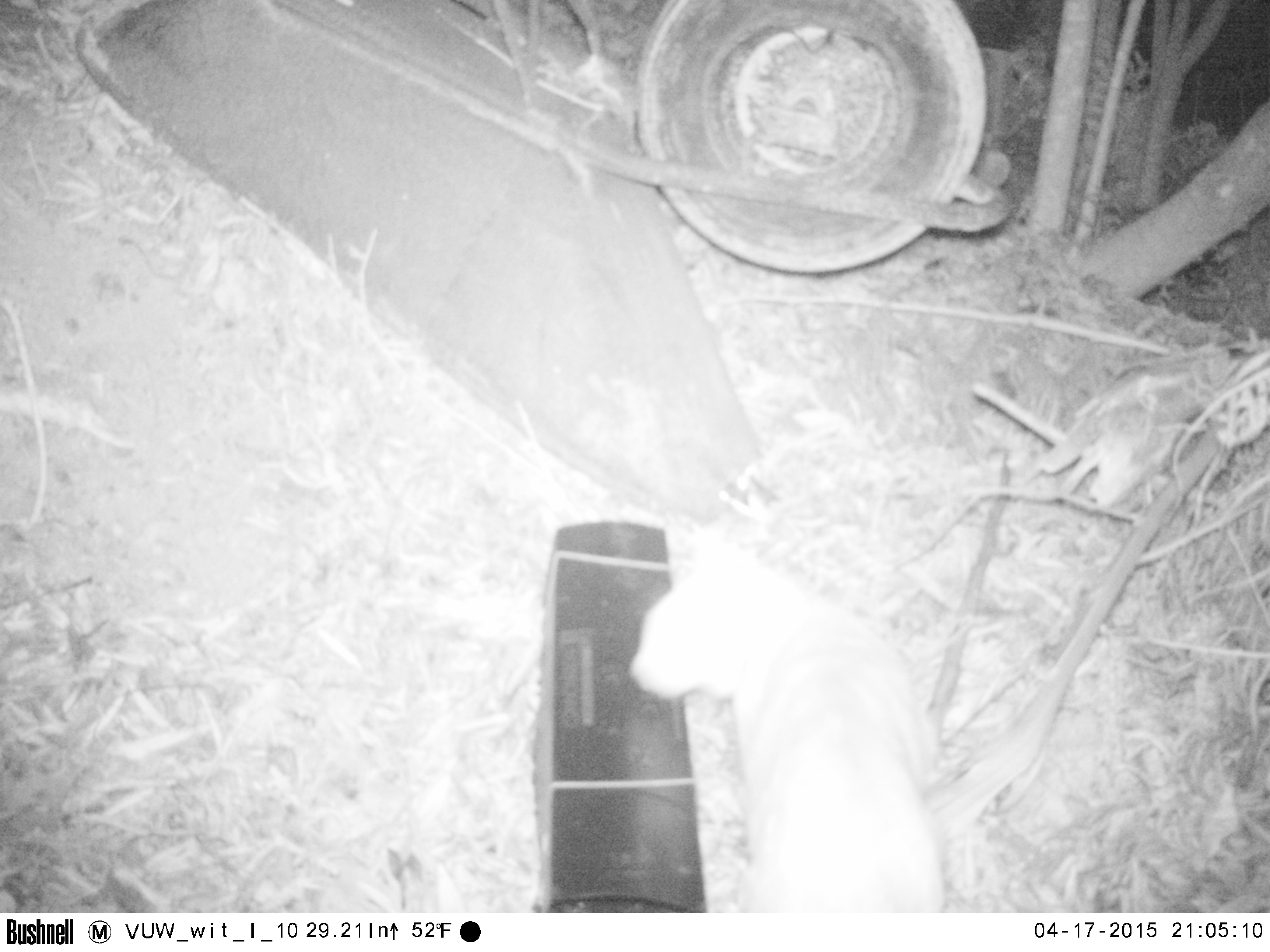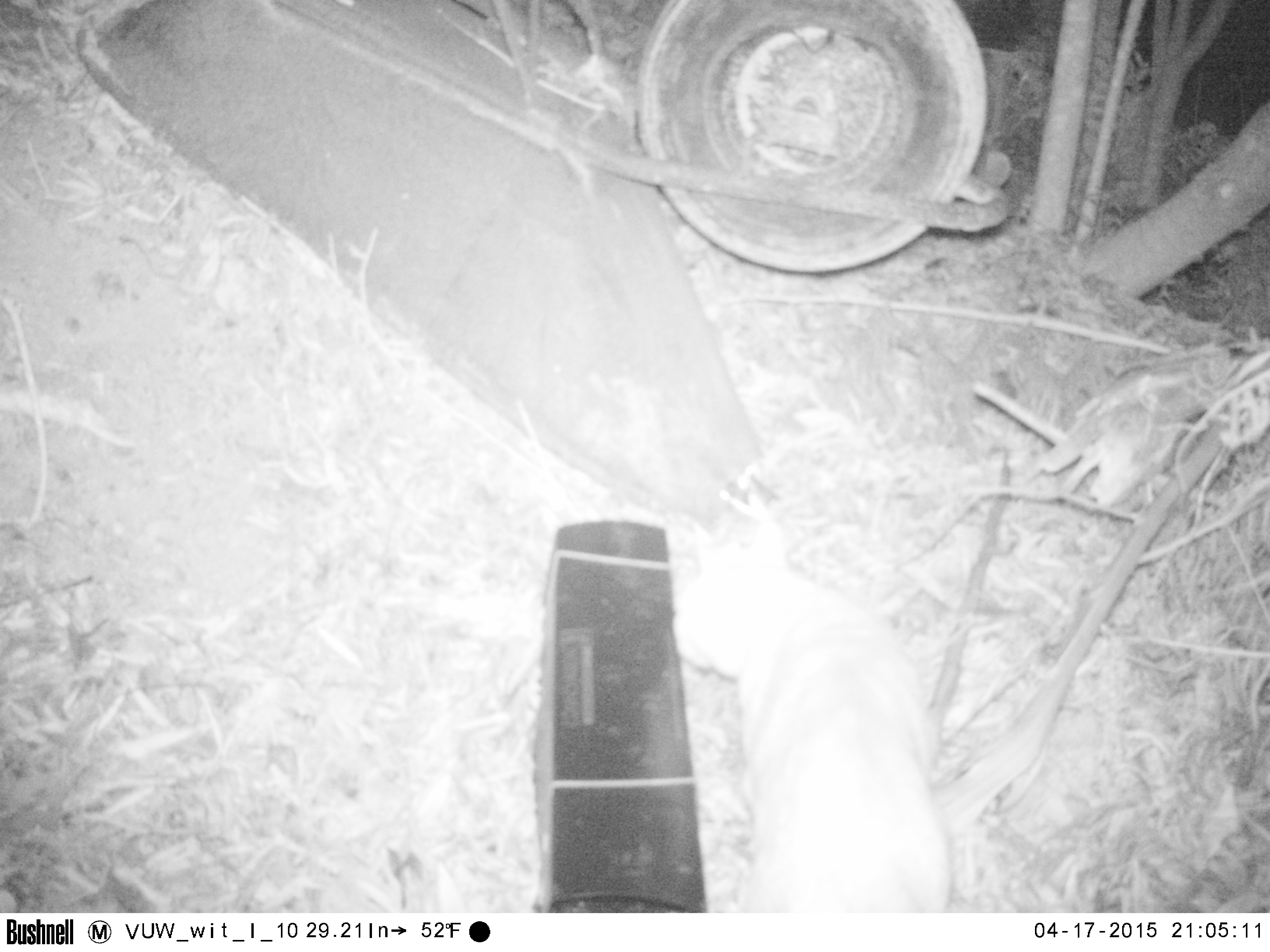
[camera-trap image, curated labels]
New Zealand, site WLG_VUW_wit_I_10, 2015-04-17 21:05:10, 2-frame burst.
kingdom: Animalia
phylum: Chordata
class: Mammalia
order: Carnivora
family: Felidae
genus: Felis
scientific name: Felis catus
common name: domestic cat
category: cat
Cat (domestic cat) (Felis catus).